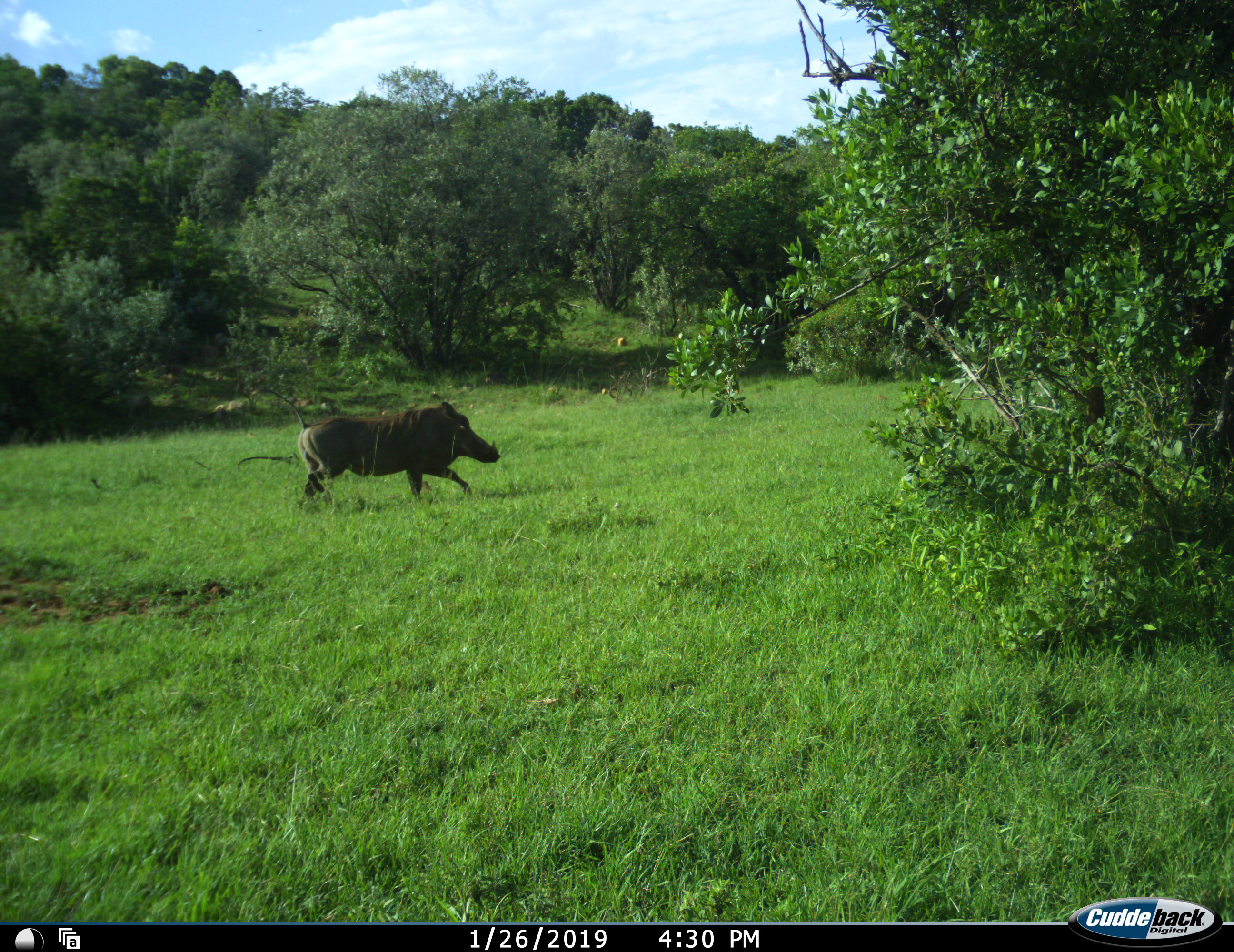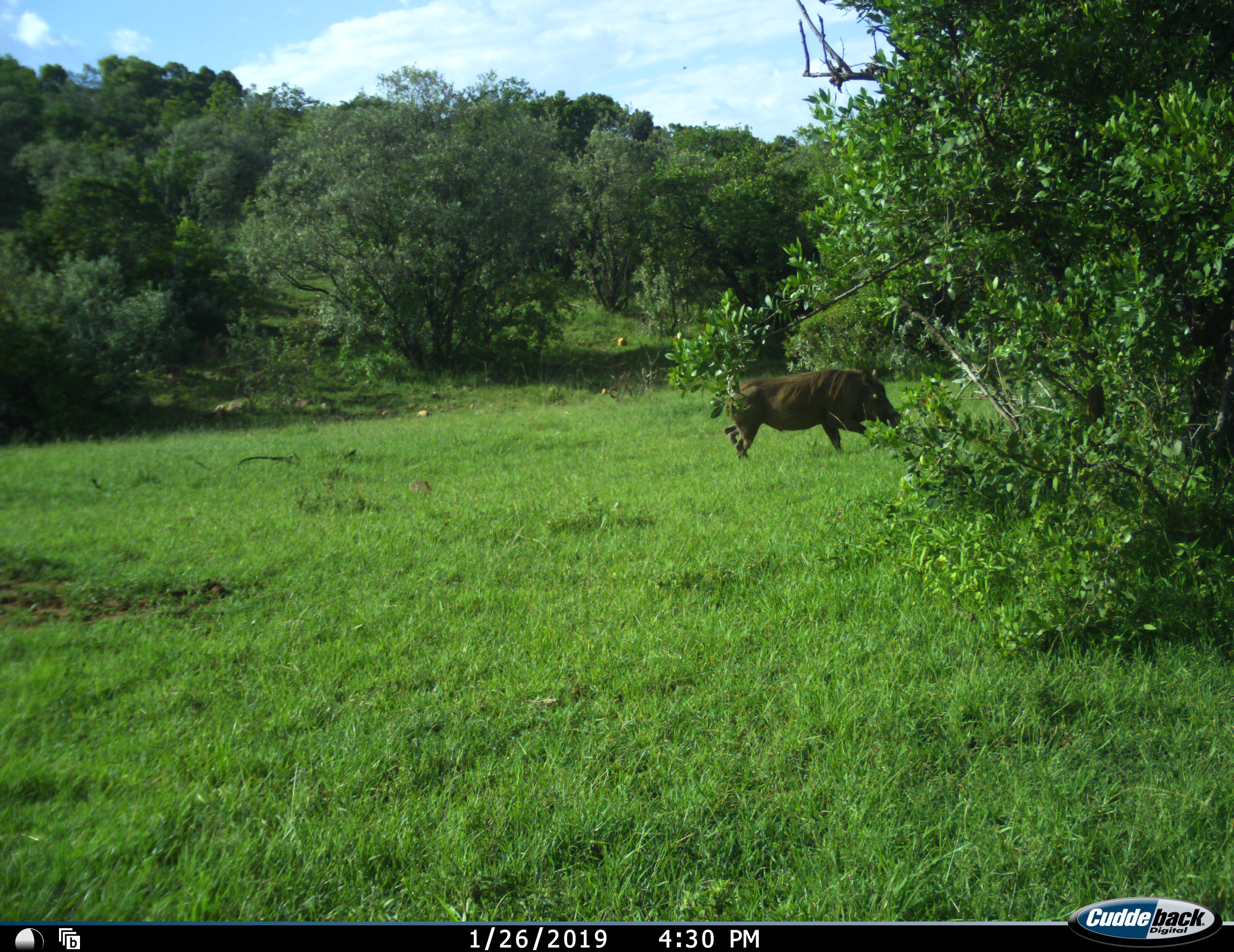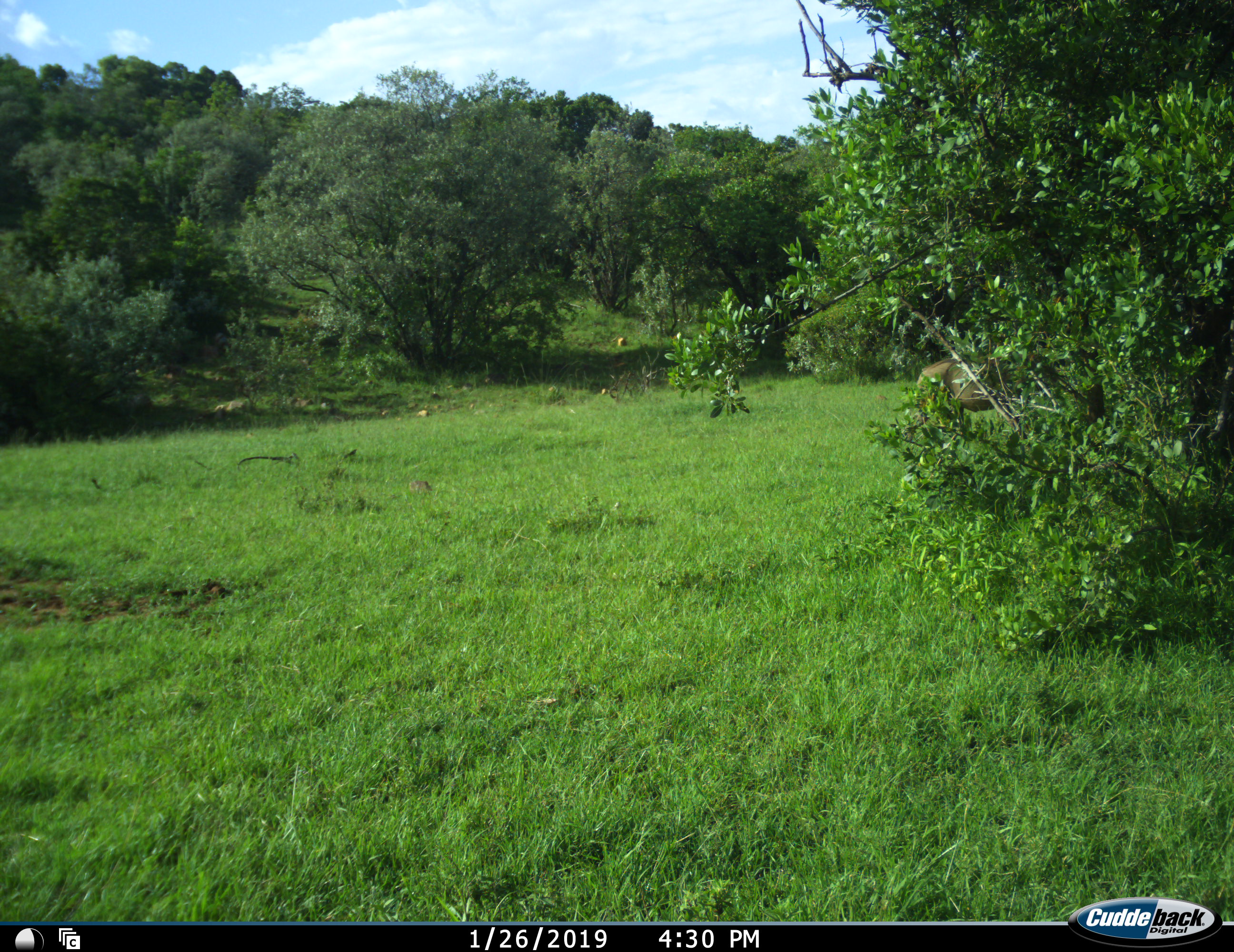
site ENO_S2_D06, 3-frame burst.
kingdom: Animalia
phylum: Chordata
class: Mammalia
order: Artiodactyla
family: Suidae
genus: Phacochoerus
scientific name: Phacochoerus africanus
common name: warthog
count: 1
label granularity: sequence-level